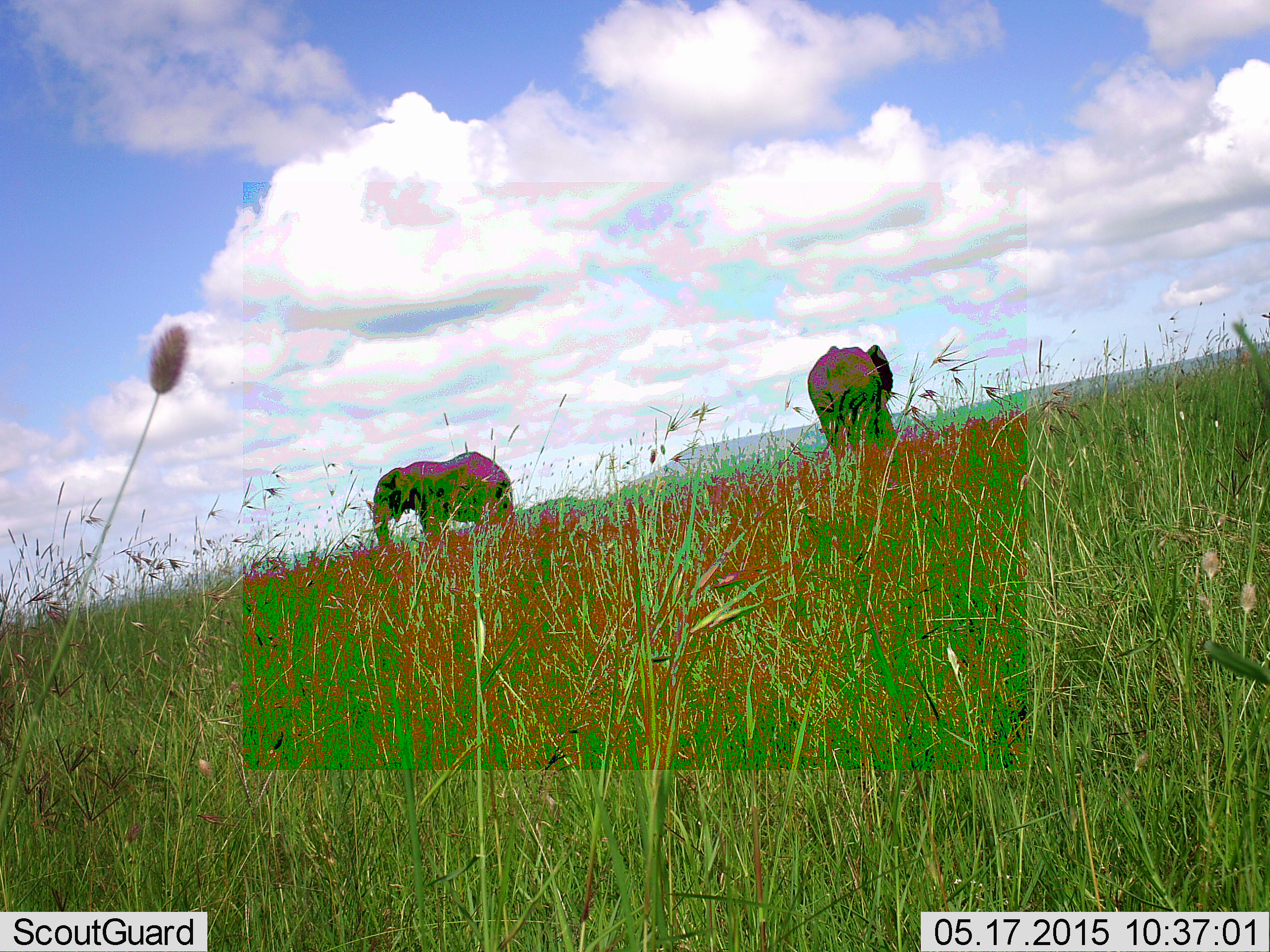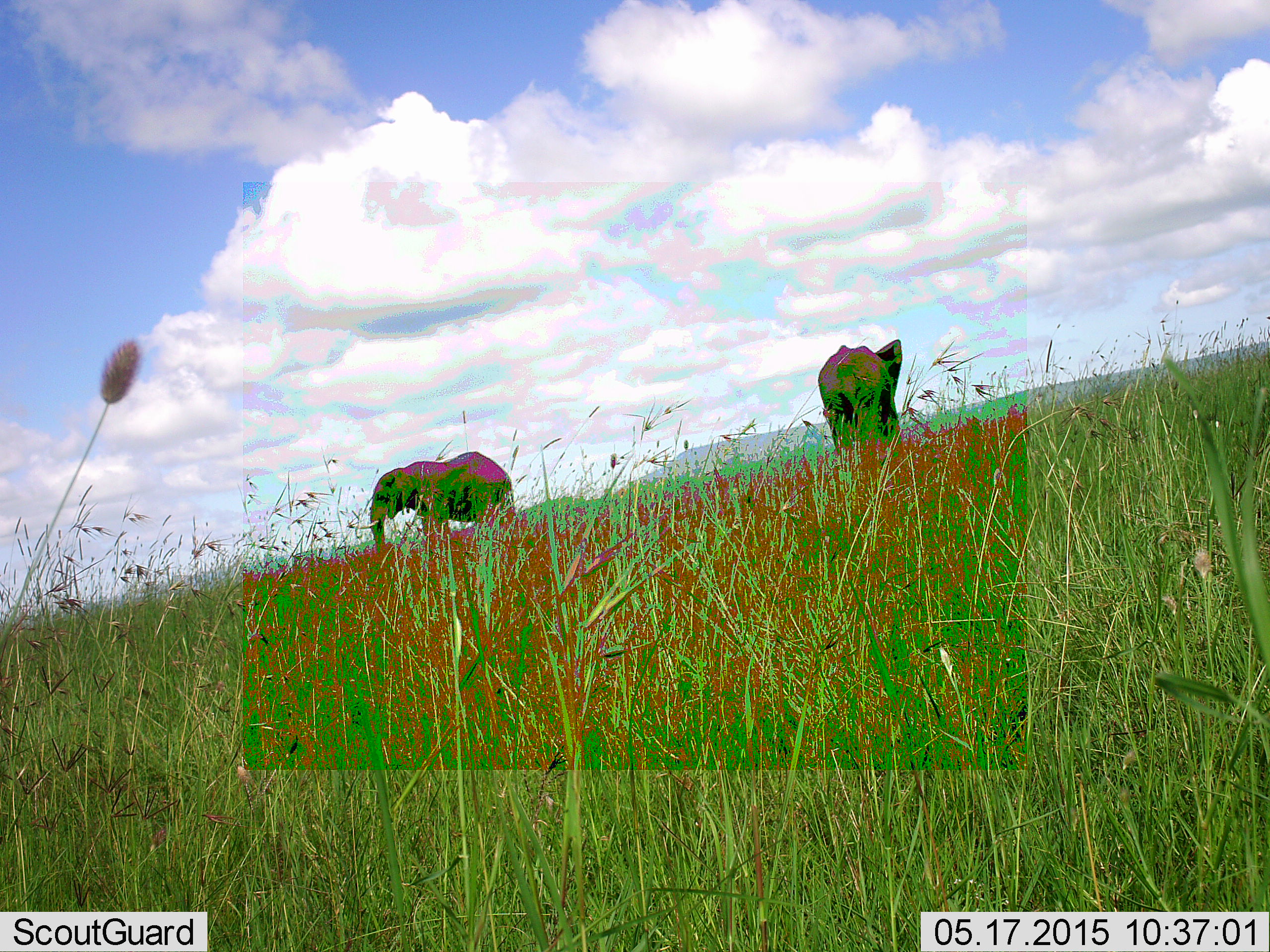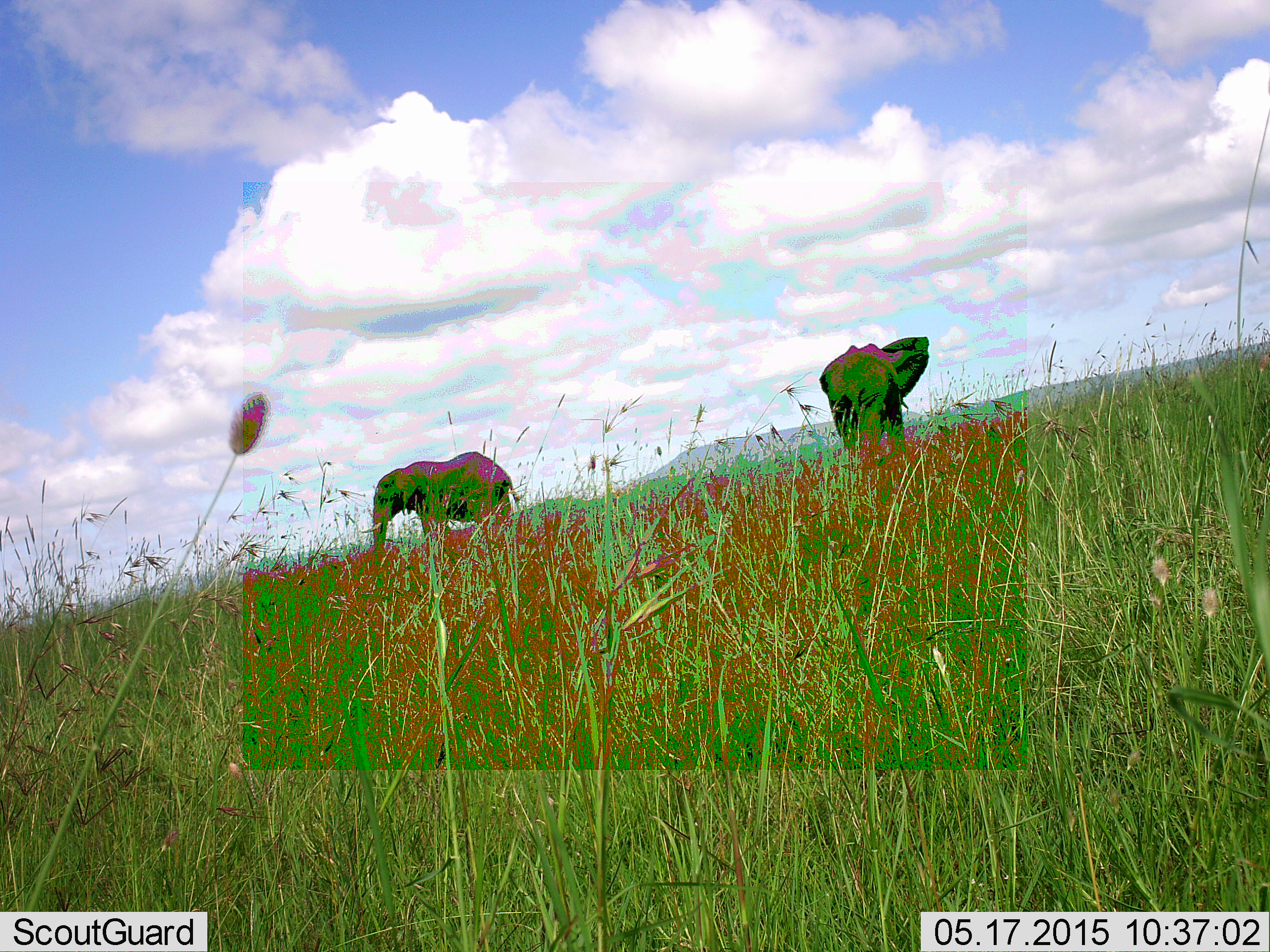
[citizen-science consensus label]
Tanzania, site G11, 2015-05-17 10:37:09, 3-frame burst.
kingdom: Animalia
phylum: Chordata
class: Mammalia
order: Proboscidea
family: Elephantidae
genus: Loxodonta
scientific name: Loxodonta africana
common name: african bush elephant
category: elephant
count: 2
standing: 100%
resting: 0%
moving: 10%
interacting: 0%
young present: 0%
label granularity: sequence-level